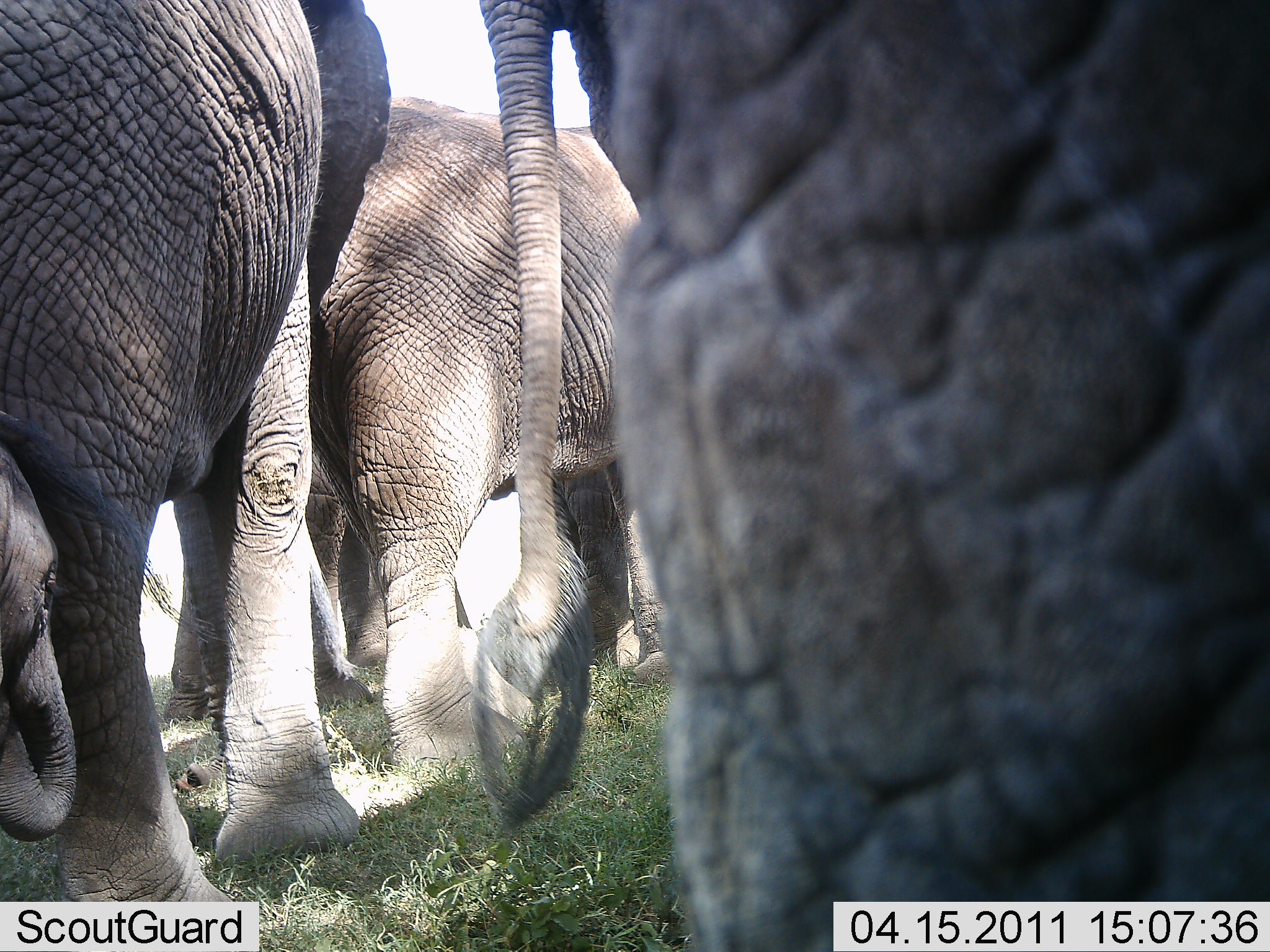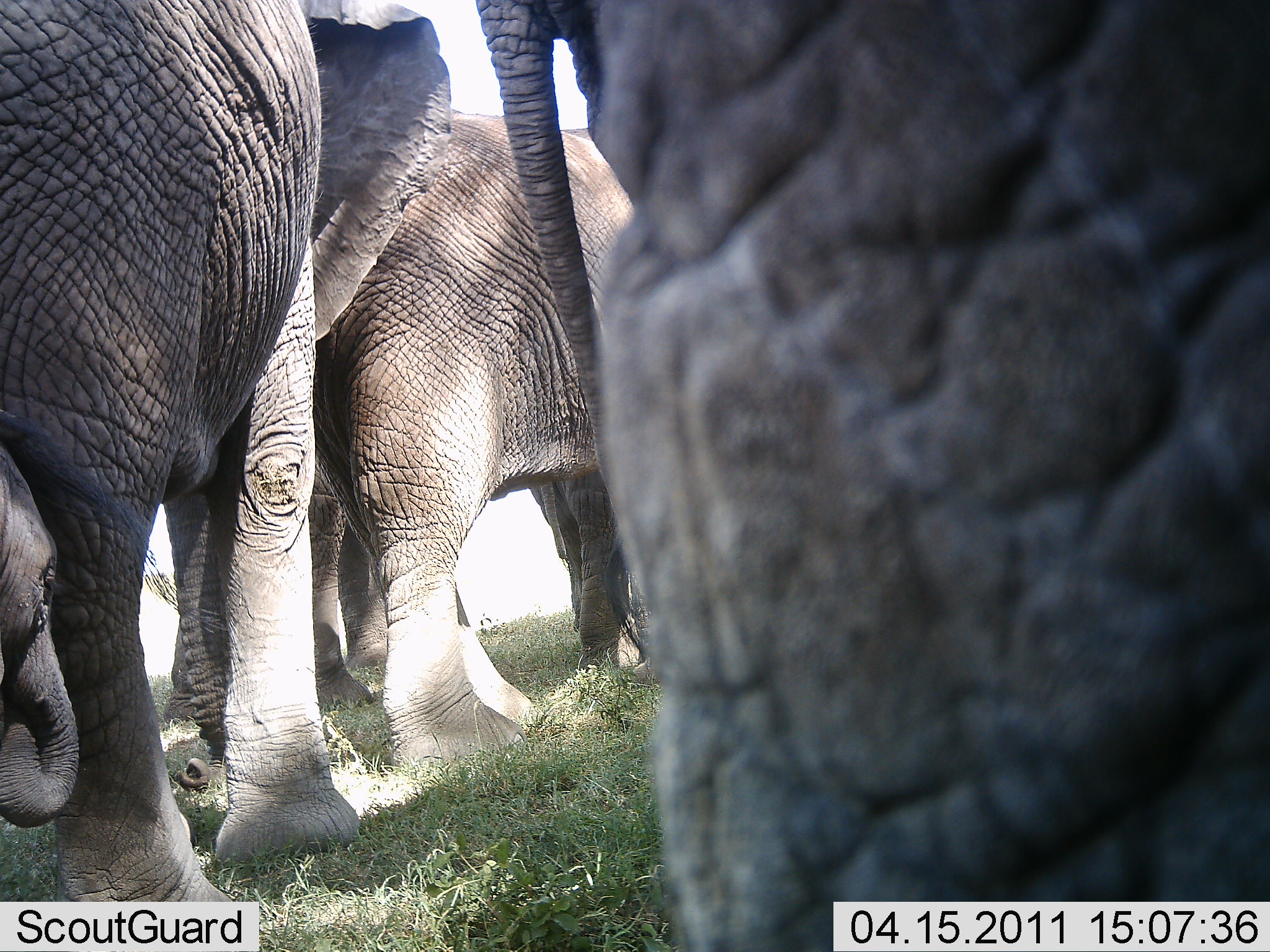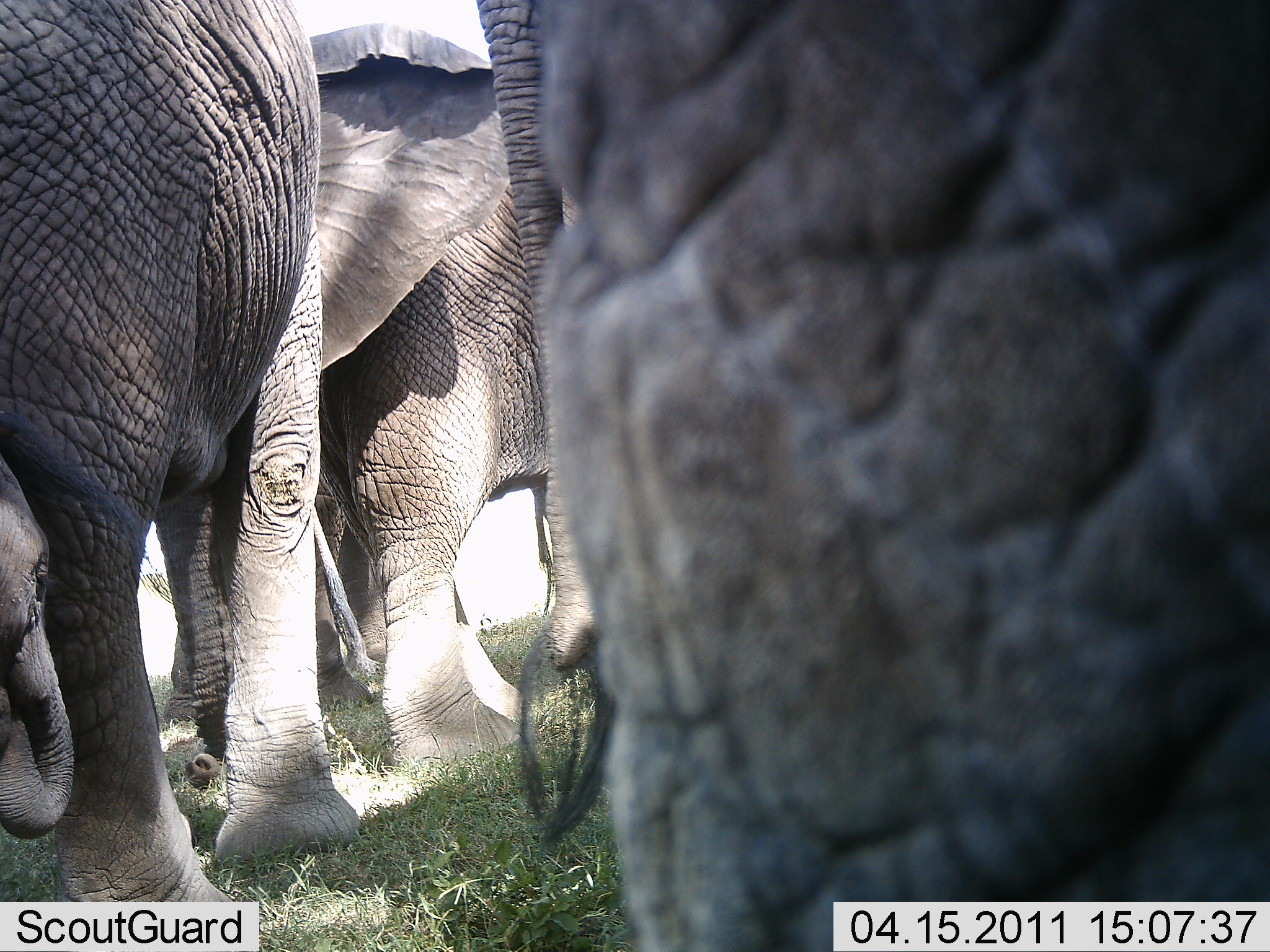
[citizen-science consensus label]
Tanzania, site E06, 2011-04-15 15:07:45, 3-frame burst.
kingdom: Animalia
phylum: Chordata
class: Mammalia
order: Proboscidea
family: Elephantidae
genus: Loxodonta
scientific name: Loxodonta africana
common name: african bush elephant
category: elephant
Elephant (african bush elephant) (Loxodonta africana), count 5. Behavior (volunteer vote fractions): standing 90%, resting 0%, moving 10%, interacting 20%. Young present (vote fraction): 80%. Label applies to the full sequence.